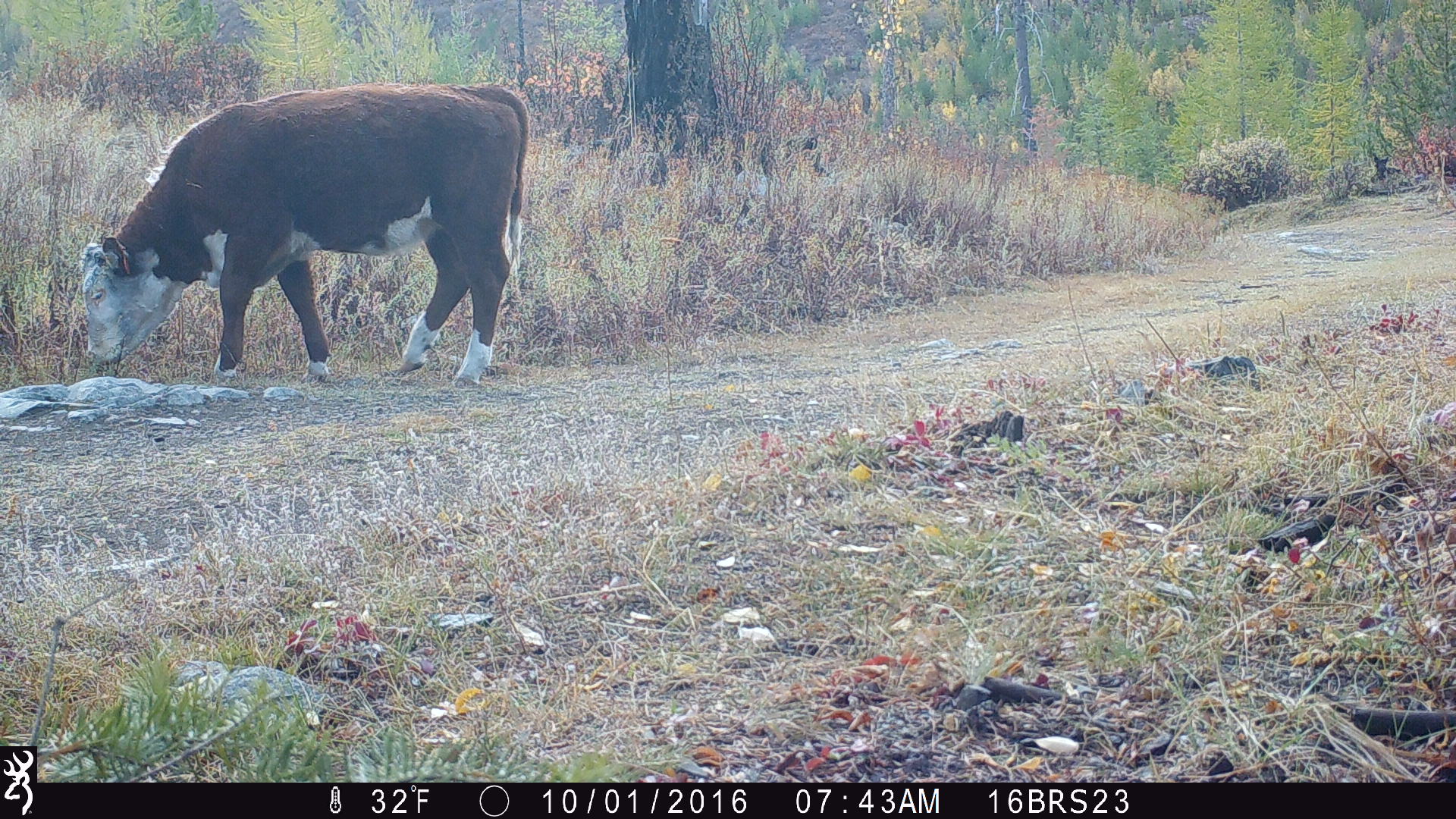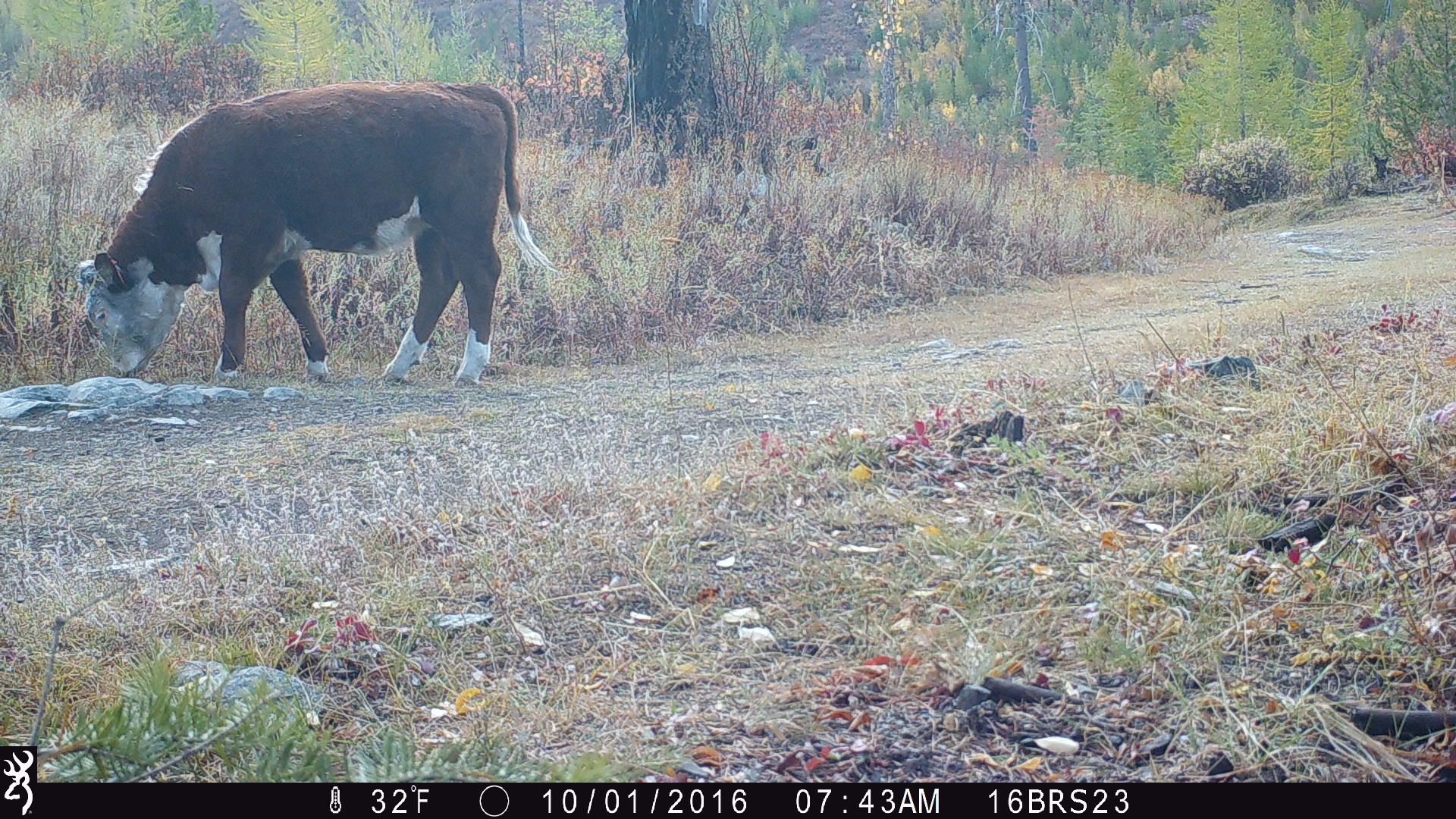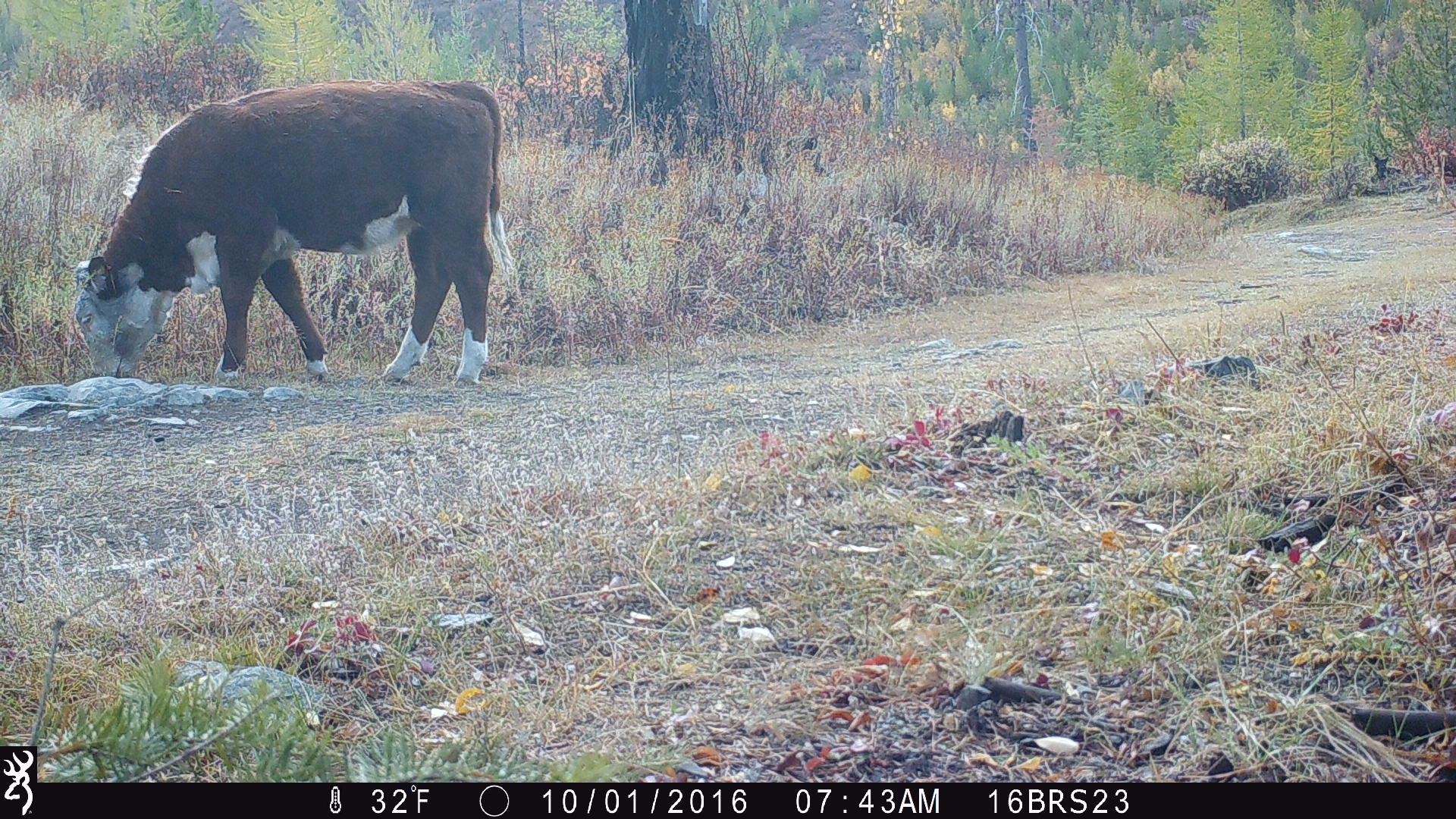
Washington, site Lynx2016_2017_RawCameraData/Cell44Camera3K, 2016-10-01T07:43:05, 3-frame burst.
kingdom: Animalia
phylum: Chordata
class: Mammalia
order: Artiodactyla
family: Bovidae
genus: Bos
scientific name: Bos taurus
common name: domestic cattle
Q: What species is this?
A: Domestic cattle (Bos taurus).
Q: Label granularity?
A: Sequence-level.